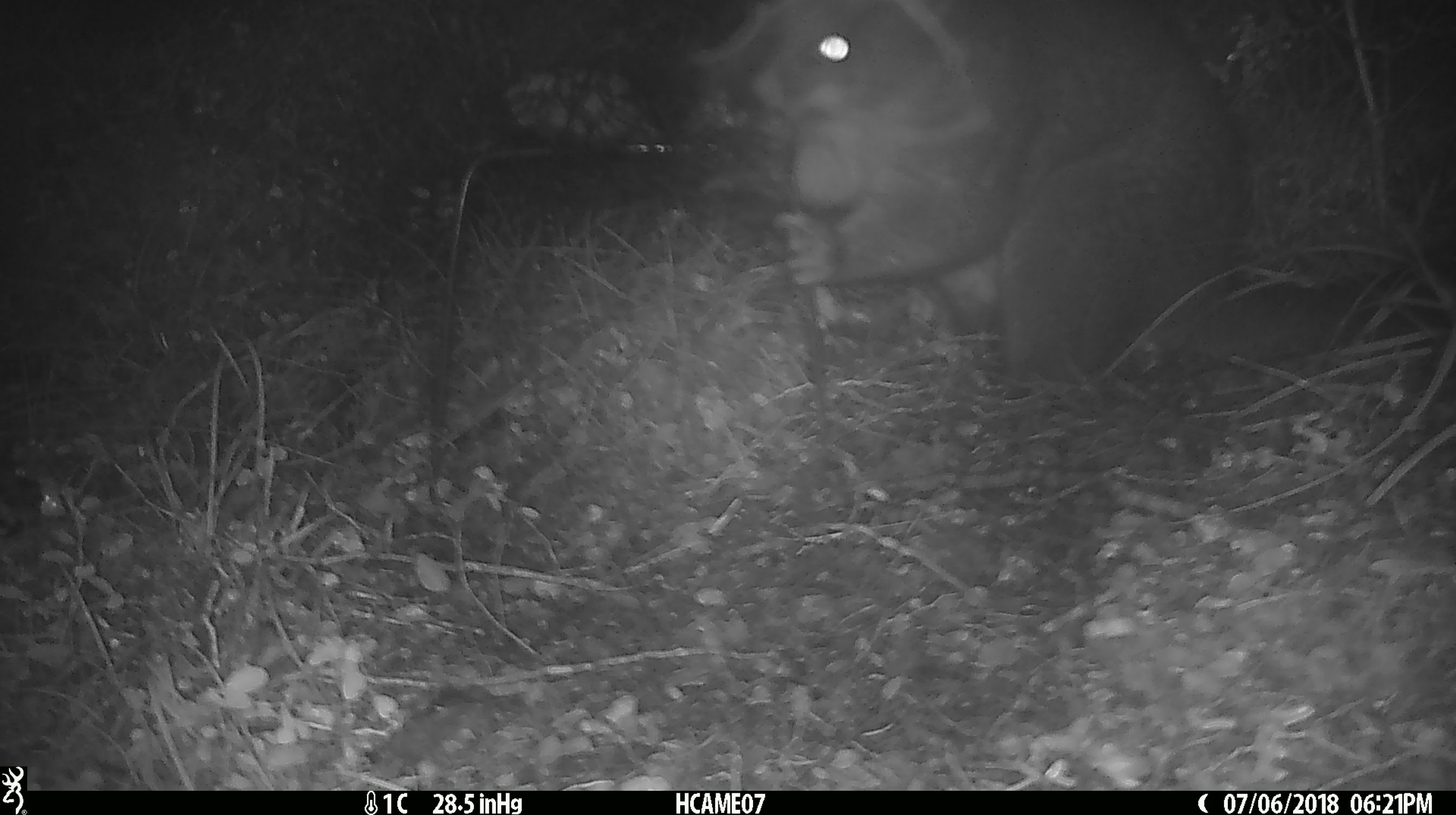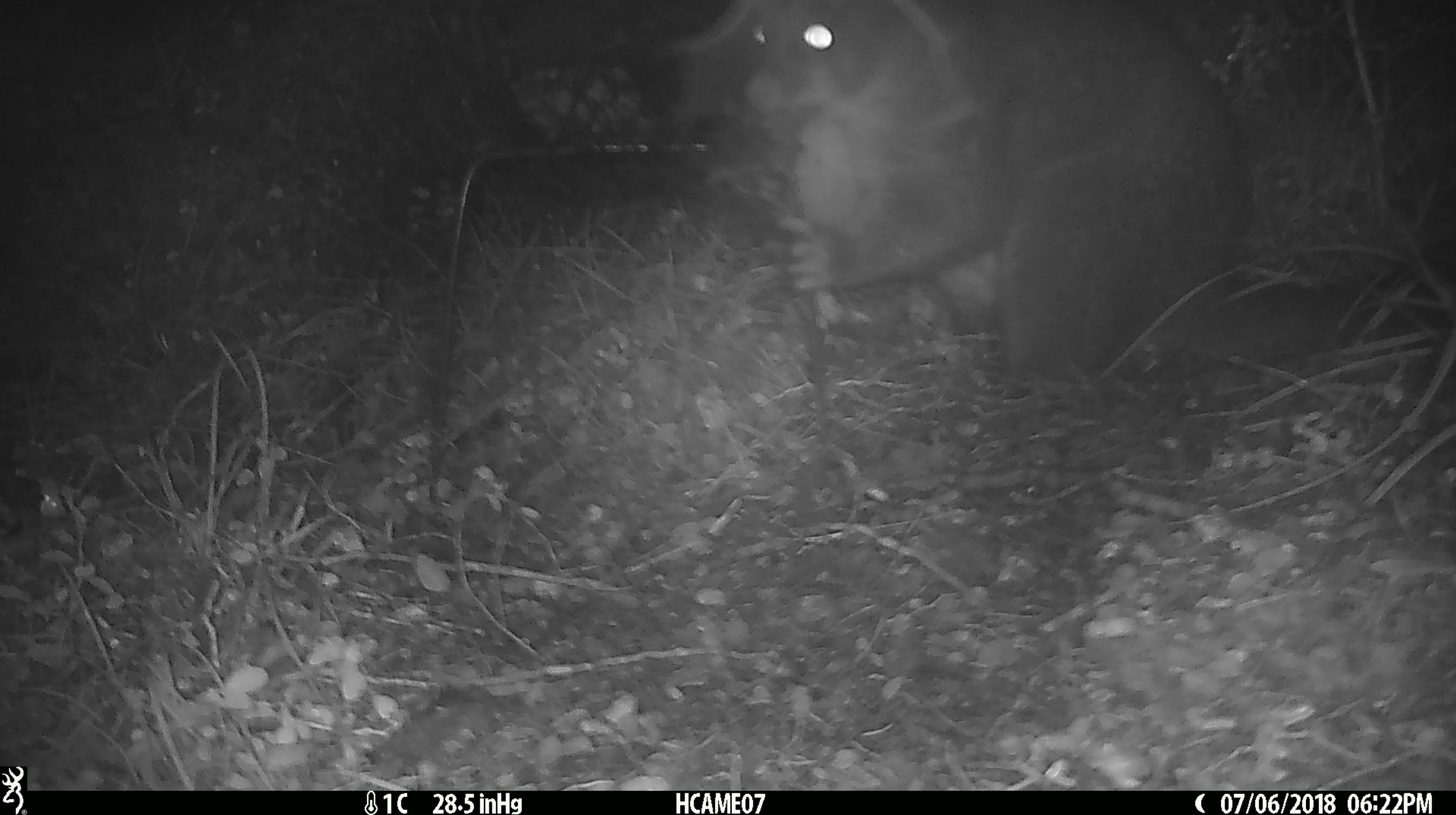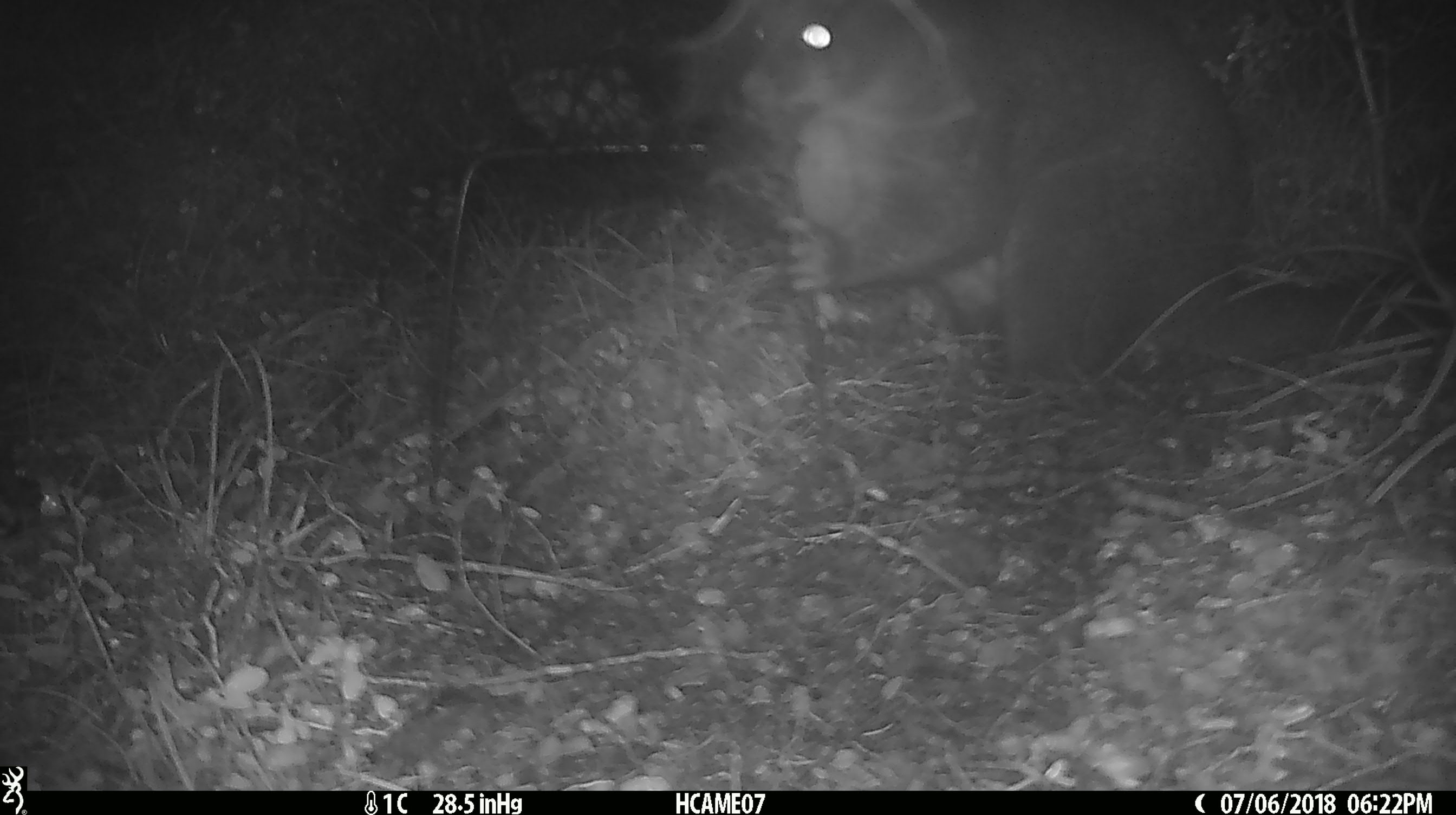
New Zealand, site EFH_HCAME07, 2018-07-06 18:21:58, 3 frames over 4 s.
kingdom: Animalia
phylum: Chordata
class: Mammalia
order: Diprotodontia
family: Phalangeridae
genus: Trichosurus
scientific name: Trichosurus vulpecula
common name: common brushtail possum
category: possum